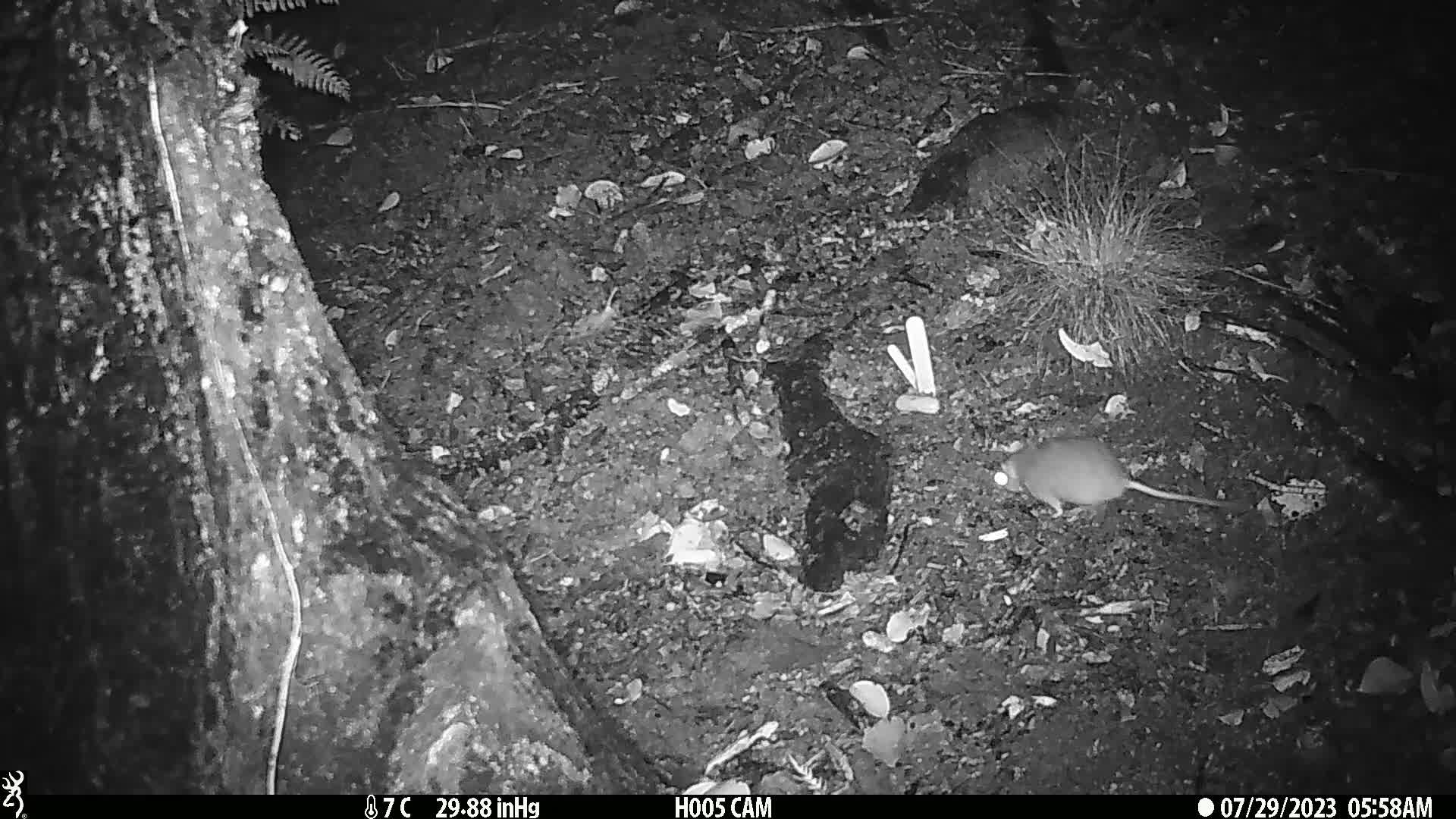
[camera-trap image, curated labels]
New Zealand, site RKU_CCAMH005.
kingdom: Animalia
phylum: Chordata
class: Mammalia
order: Rodentia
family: Muridae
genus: Rattus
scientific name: Rattus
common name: rat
Rat (Rattus).